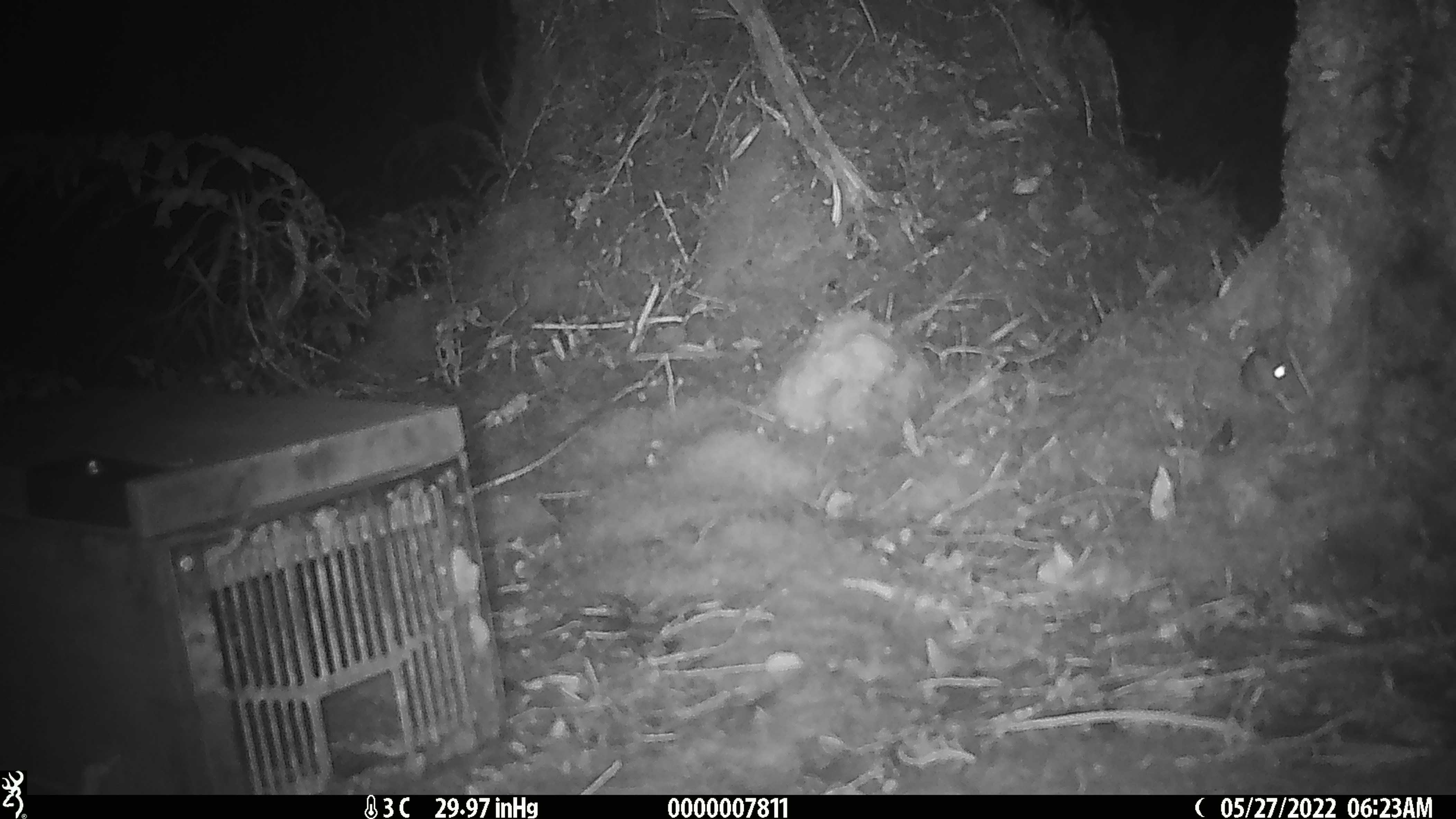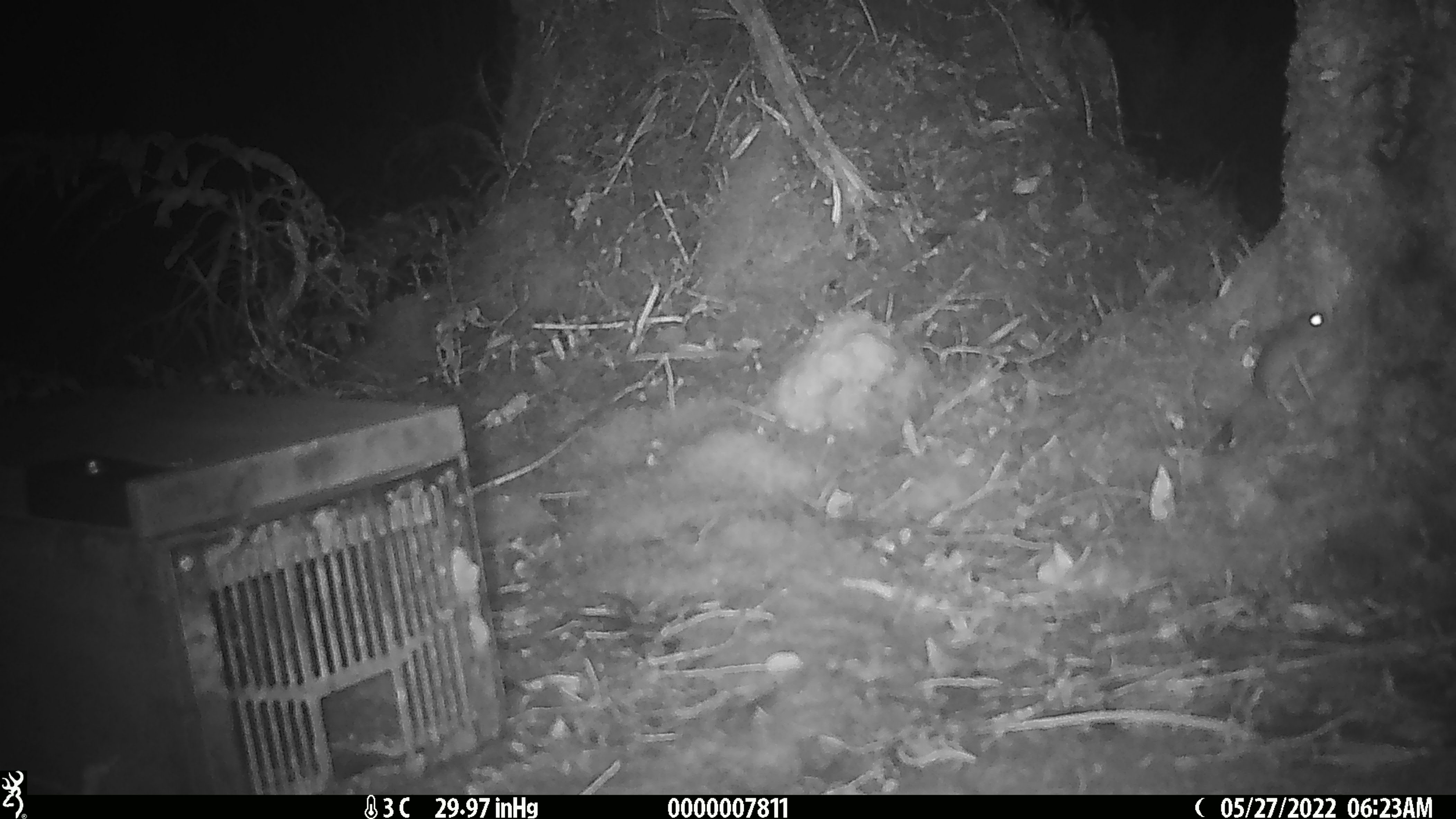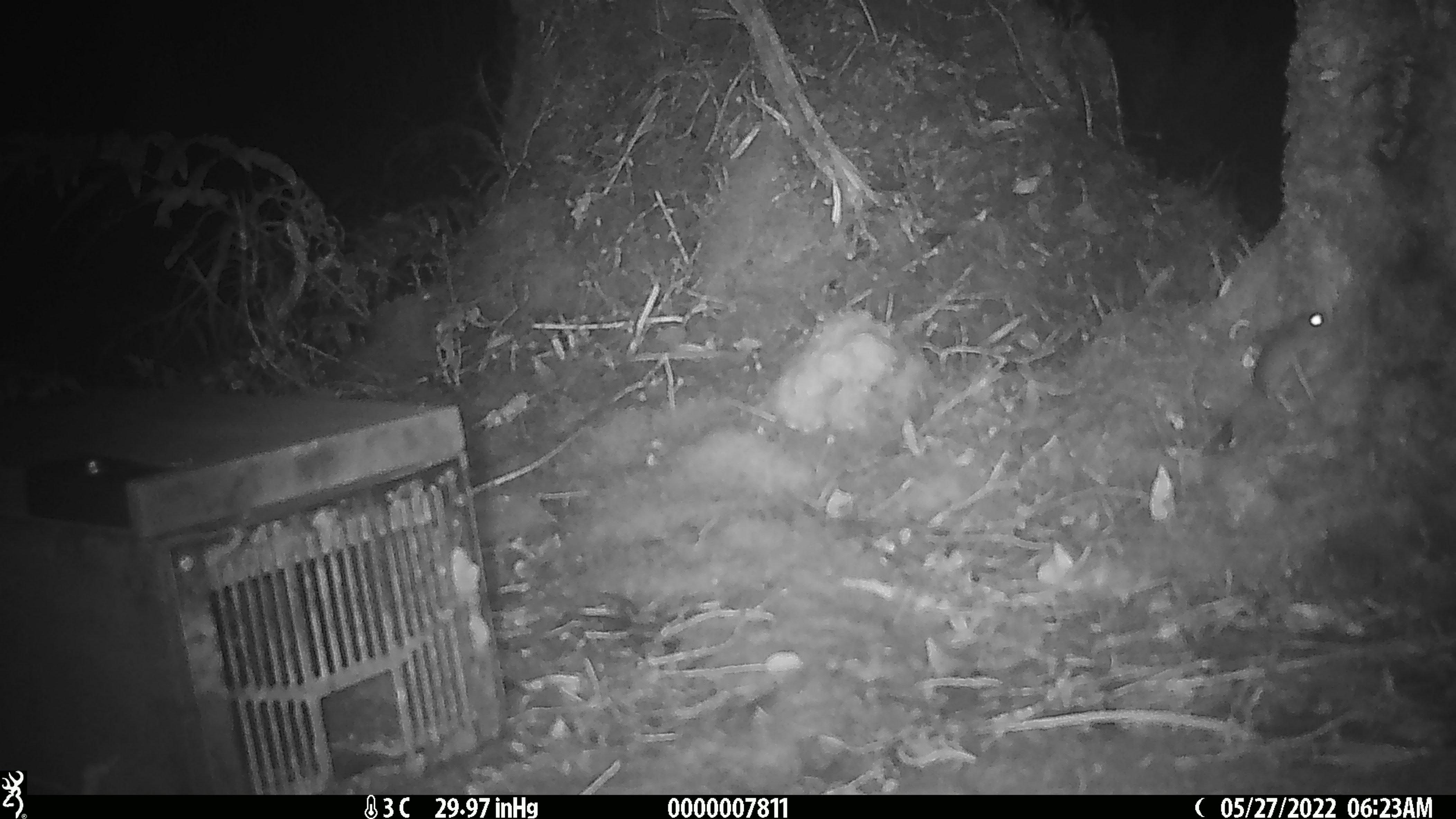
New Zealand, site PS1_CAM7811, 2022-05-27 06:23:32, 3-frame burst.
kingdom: Animalia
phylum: Chordata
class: Mammalia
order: Rodentia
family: Muridae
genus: Mus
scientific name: Mus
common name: mouse